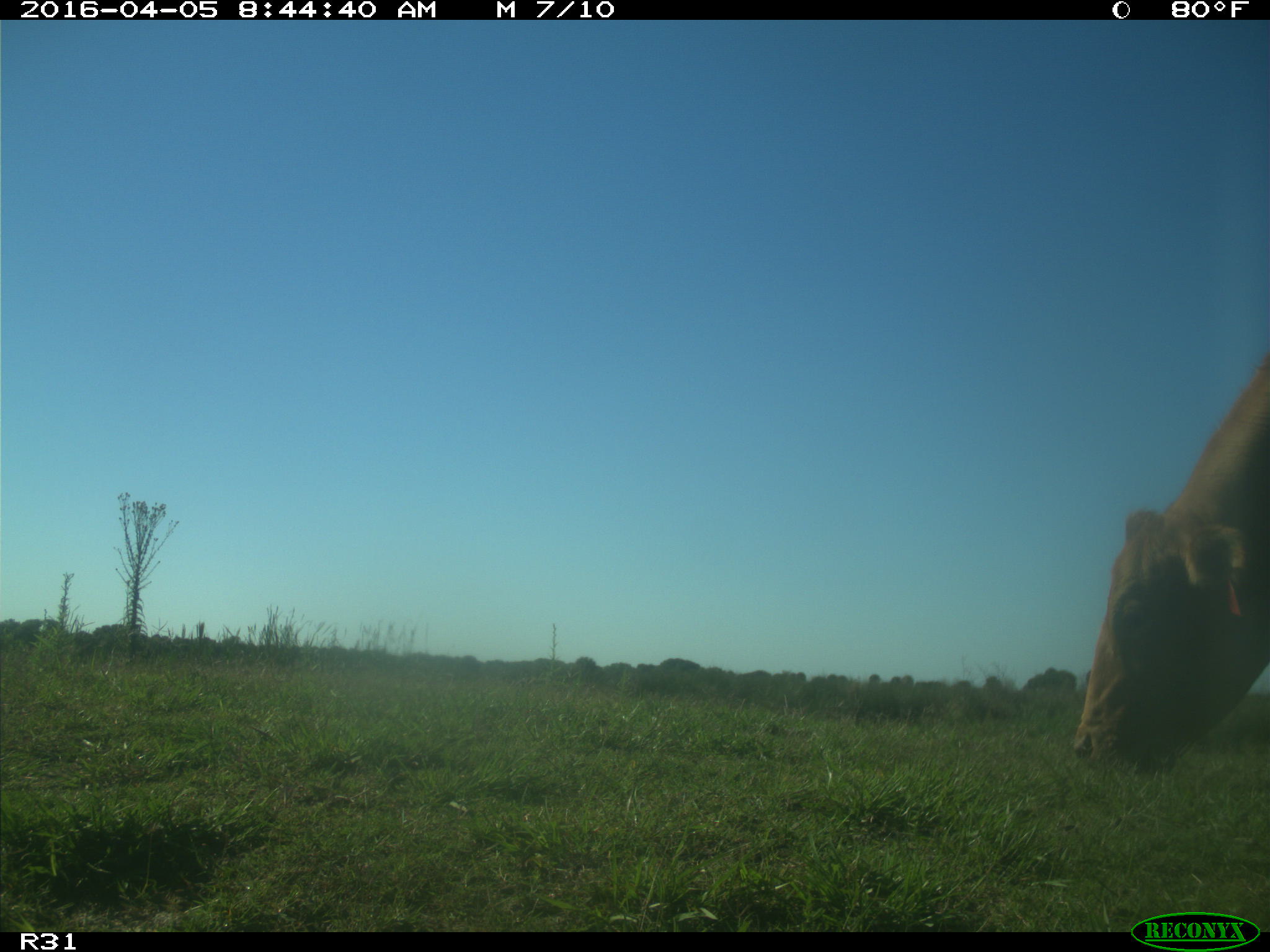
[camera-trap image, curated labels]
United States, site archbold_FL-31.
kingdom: Animalia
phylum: Chordata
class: Mammalia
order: Artiodactyla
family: Bovidae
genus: Bos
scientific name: Bos taurus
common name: domestic cow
Bos taurus (domestic cow).